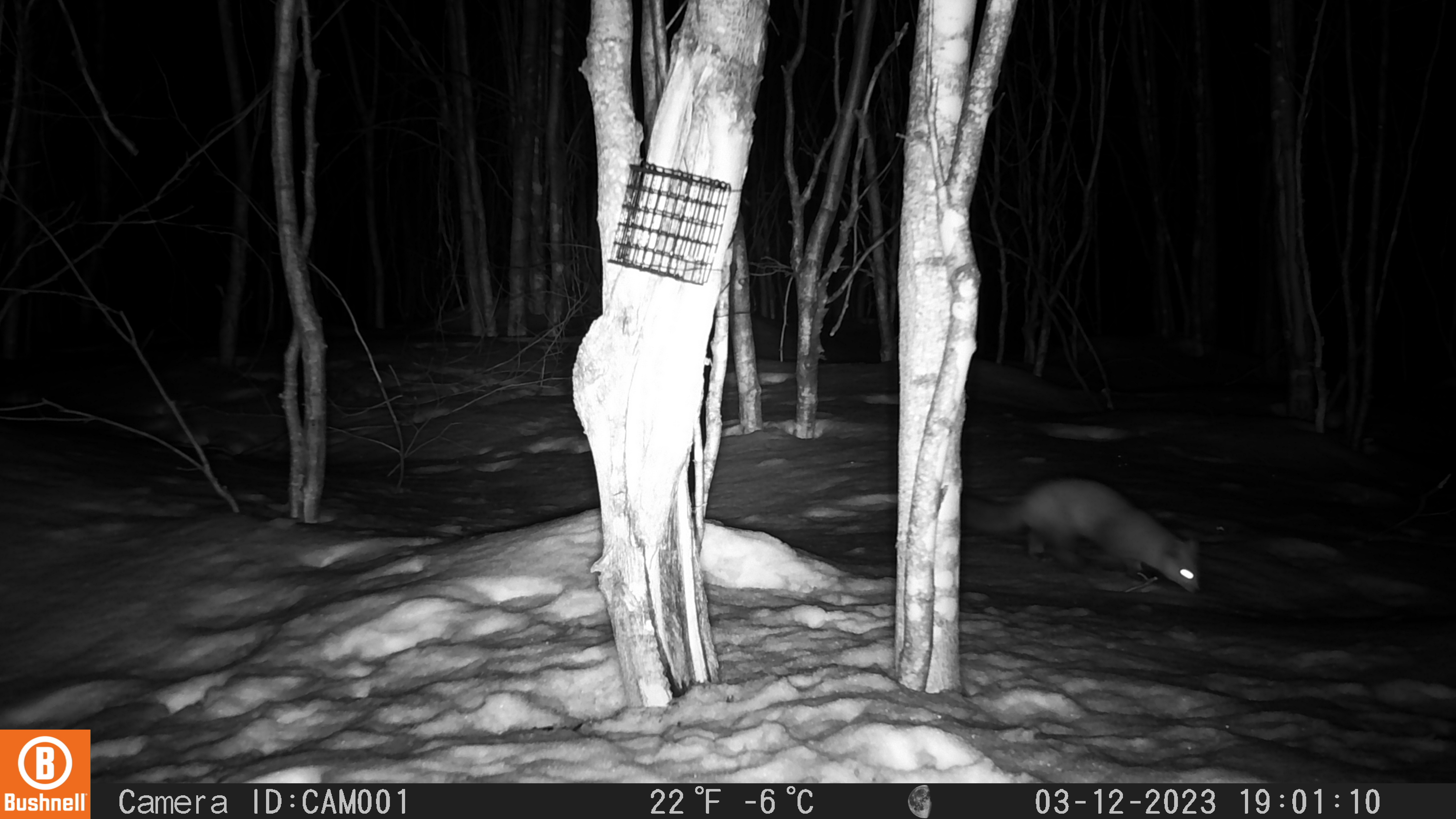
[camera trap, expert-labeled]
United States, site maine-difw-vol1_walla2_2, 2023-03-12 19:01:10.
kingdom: Animalia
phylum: Chordata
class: Mammalia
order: Carnivora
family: Mustelidae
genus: Martes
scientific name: Martes americana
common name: american marten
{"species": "american marten (Martes americana)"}